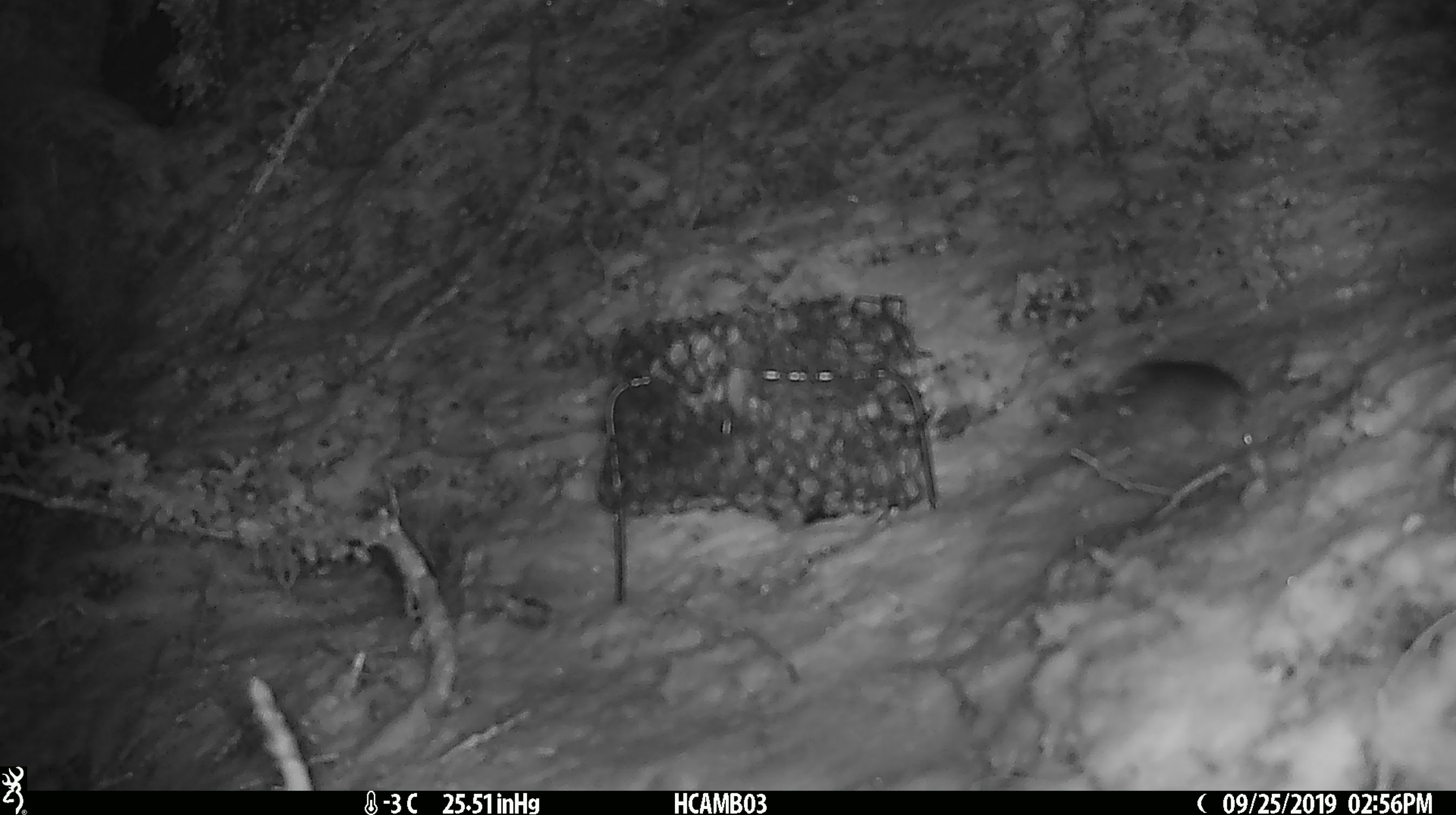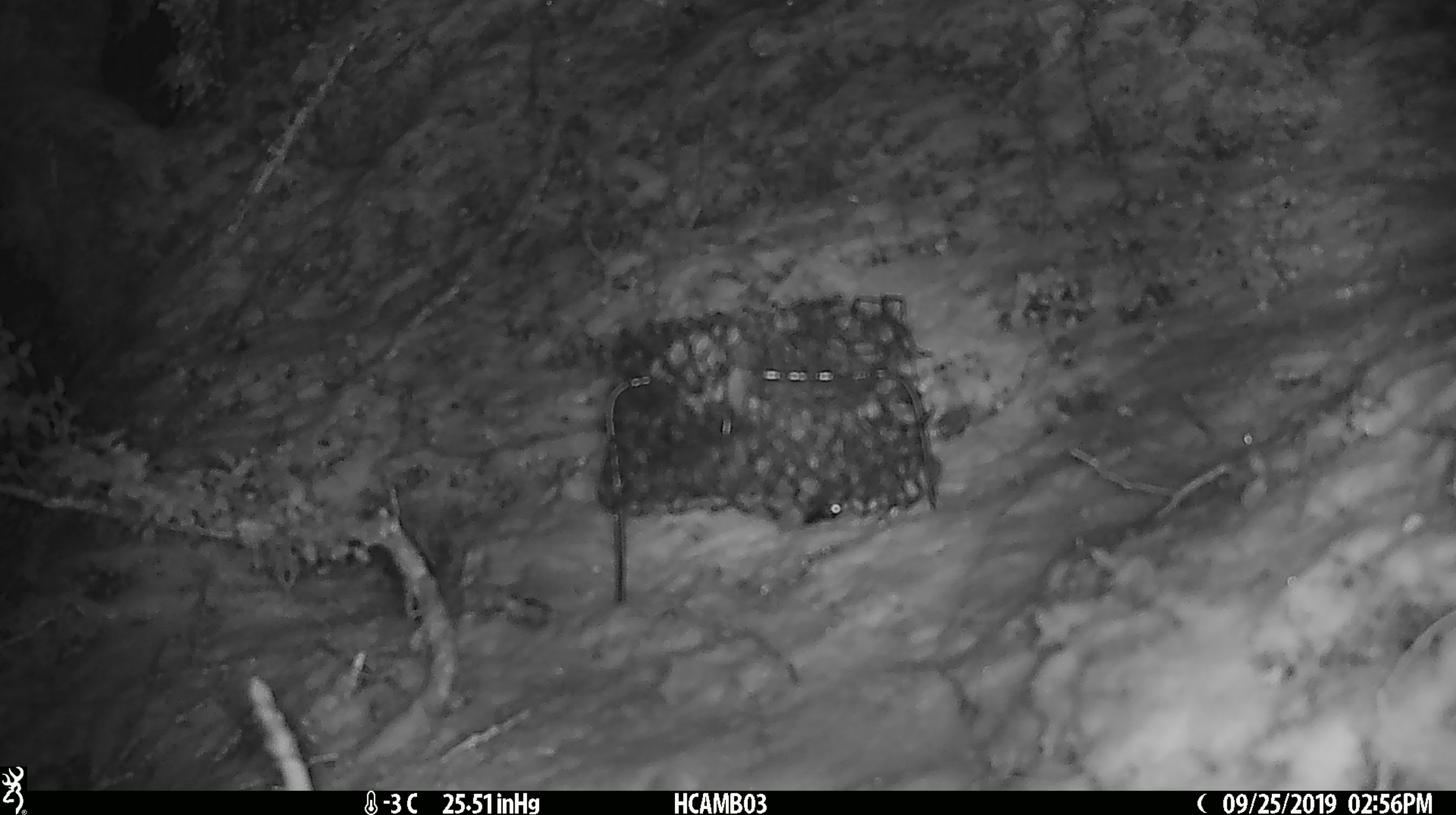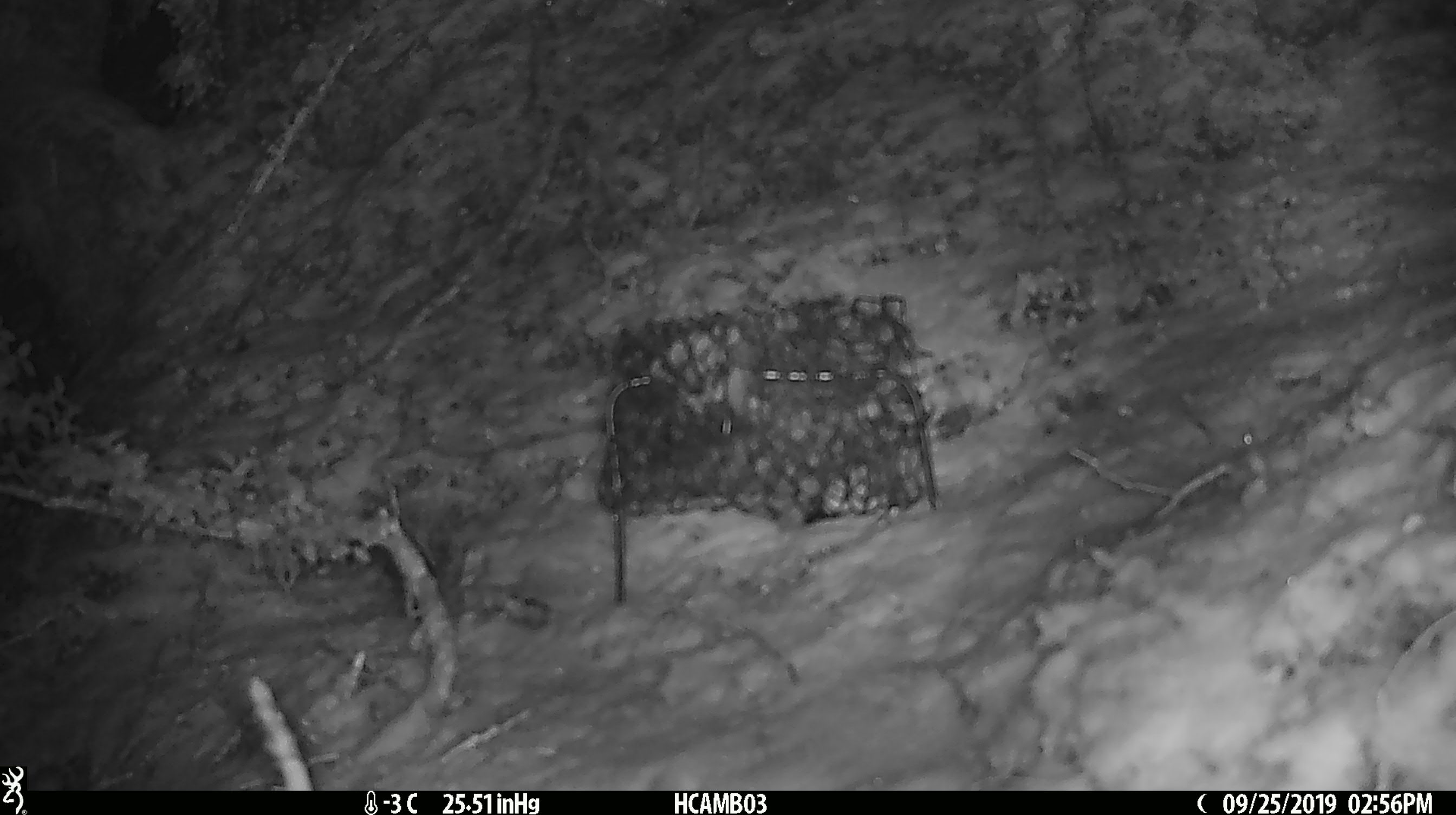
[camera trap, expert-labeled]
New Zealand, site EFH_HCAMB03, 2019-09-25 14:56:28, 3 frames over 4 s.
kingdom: Animalia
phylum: Chordata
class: Mammalia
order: Rodentia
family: Muridae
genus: Mus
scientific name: Mus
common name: mouse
Mouse (Mus).